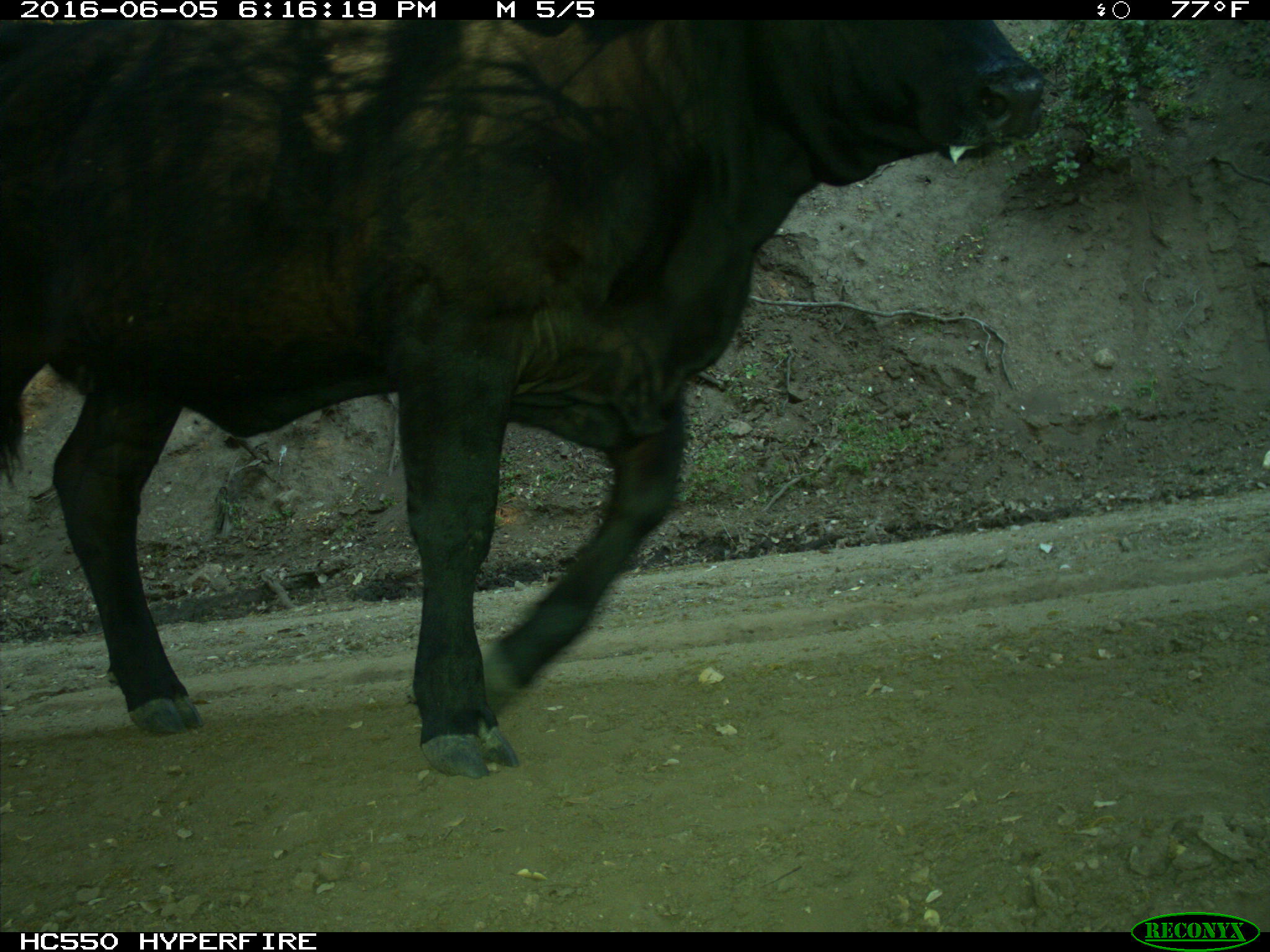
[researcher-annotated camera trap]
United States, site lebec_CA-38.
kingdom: Animalia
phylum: Chordata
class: Mammalia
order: Artiodactyla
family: Bovidae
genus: Bos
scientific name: Bos taurus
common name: domestic cow